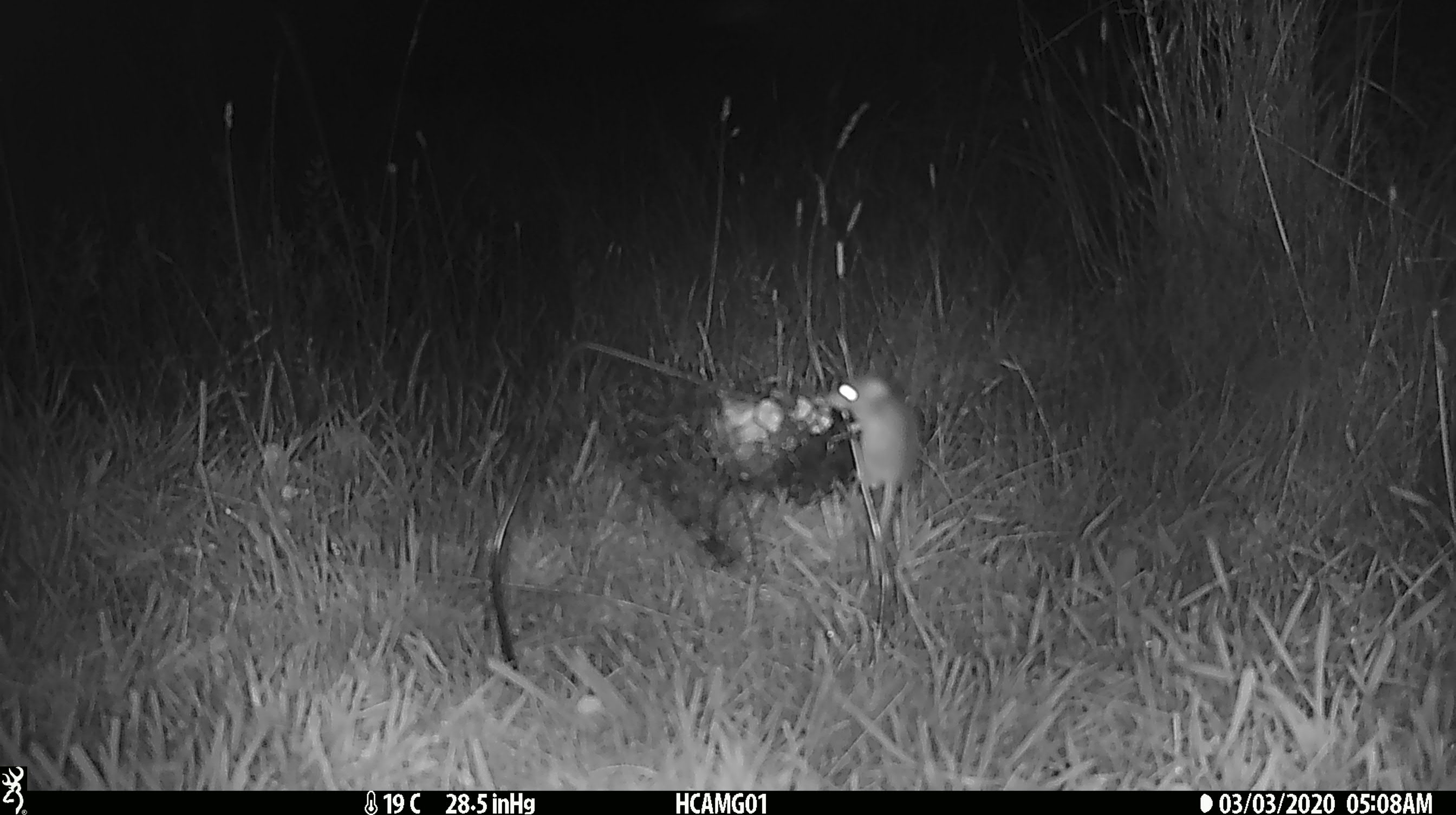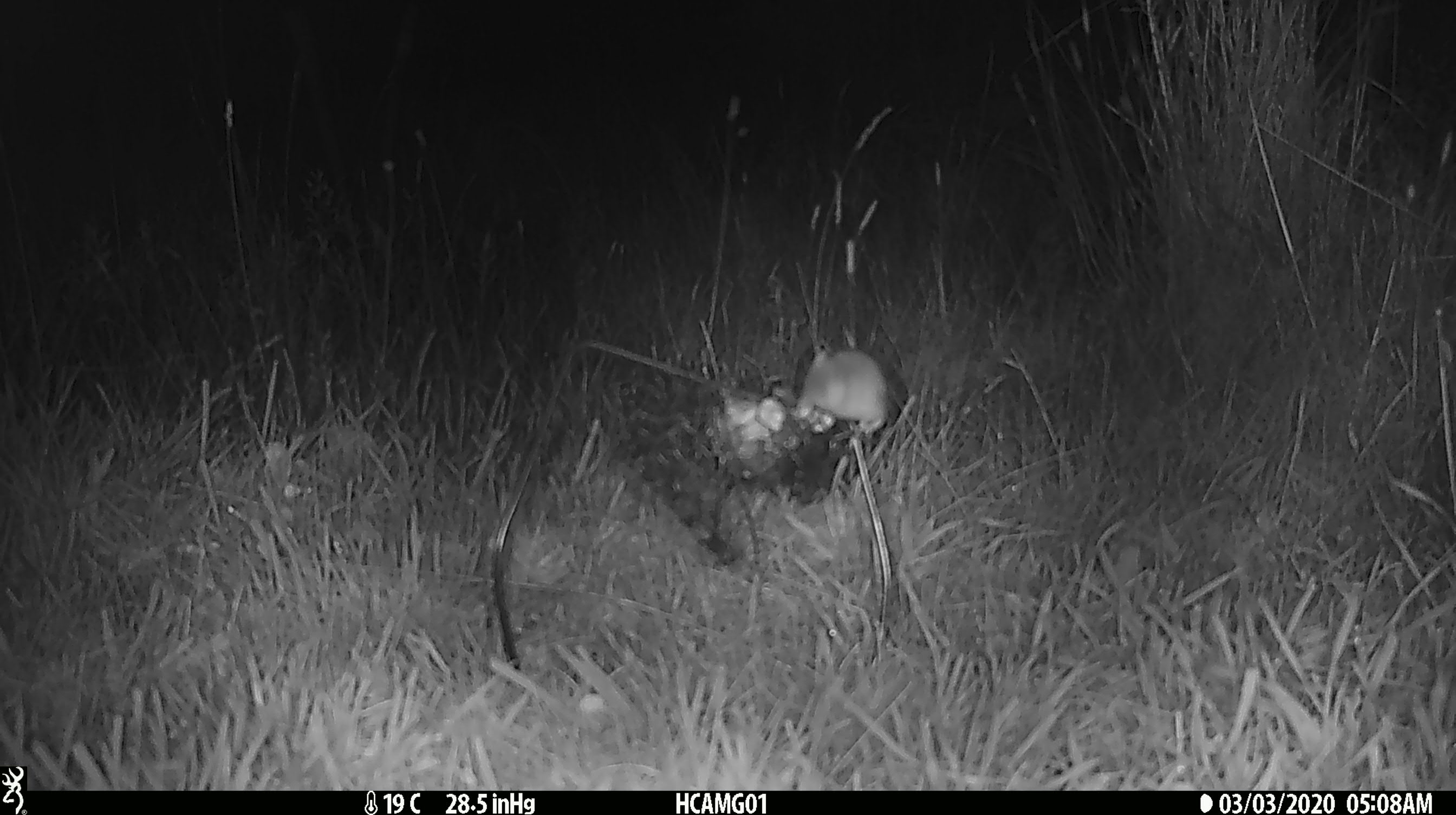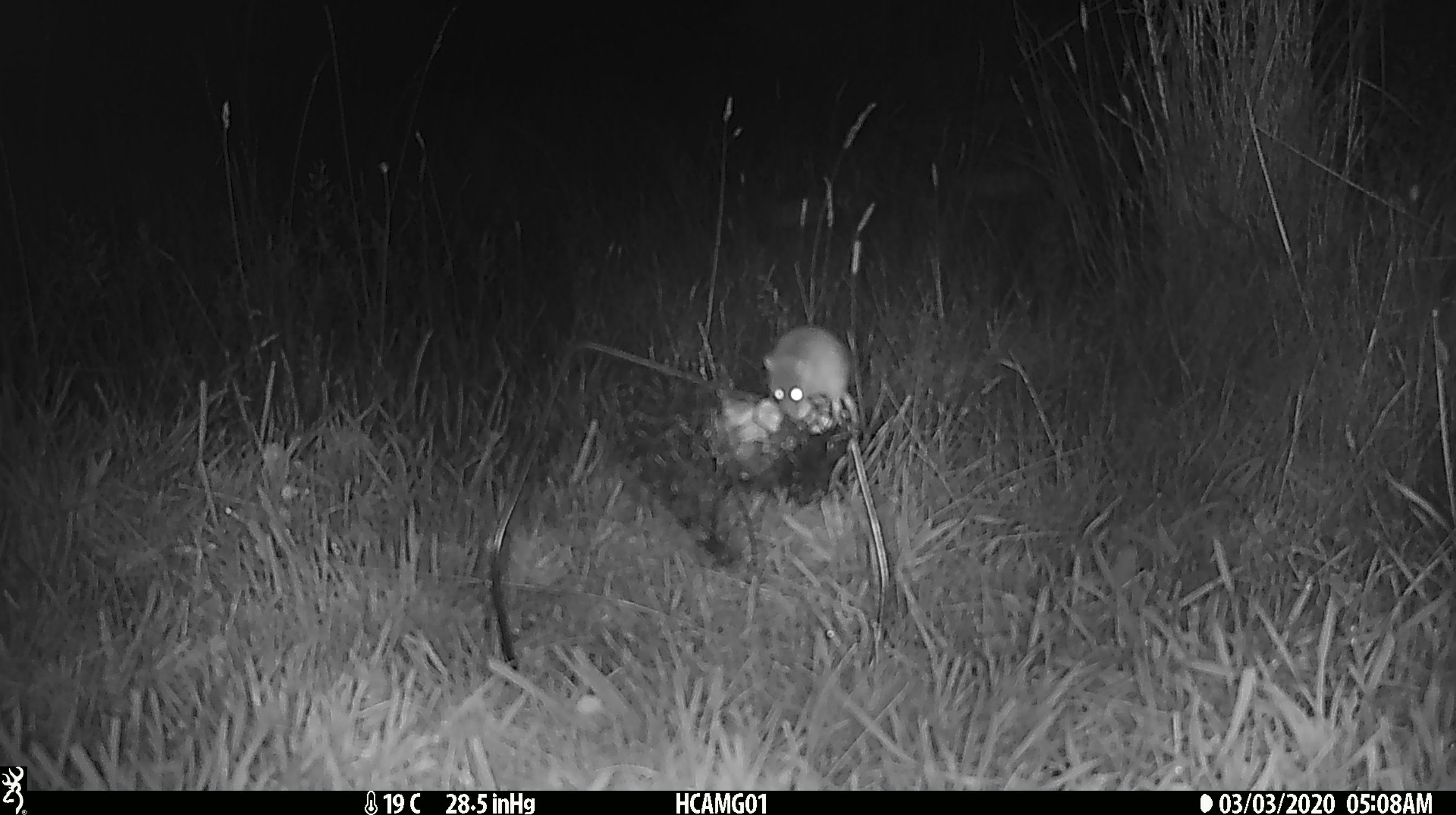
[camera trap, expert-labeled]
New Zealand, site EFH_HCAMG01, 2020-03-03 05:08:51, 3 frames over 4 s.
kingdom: Animalia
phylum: Chordata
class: Mammalia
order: Rodentia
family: Muridae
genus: Mus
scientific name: Mus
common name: mouse